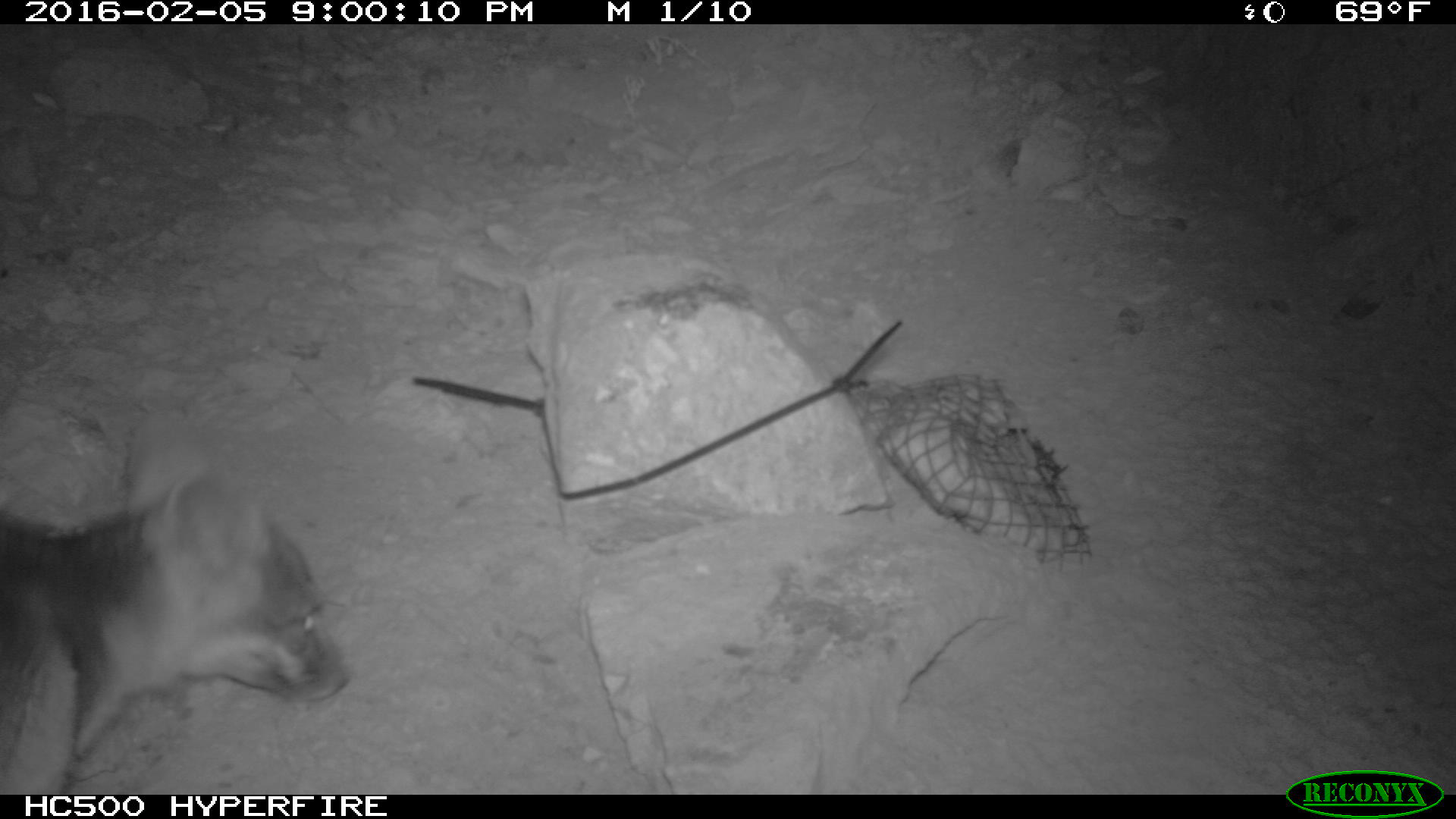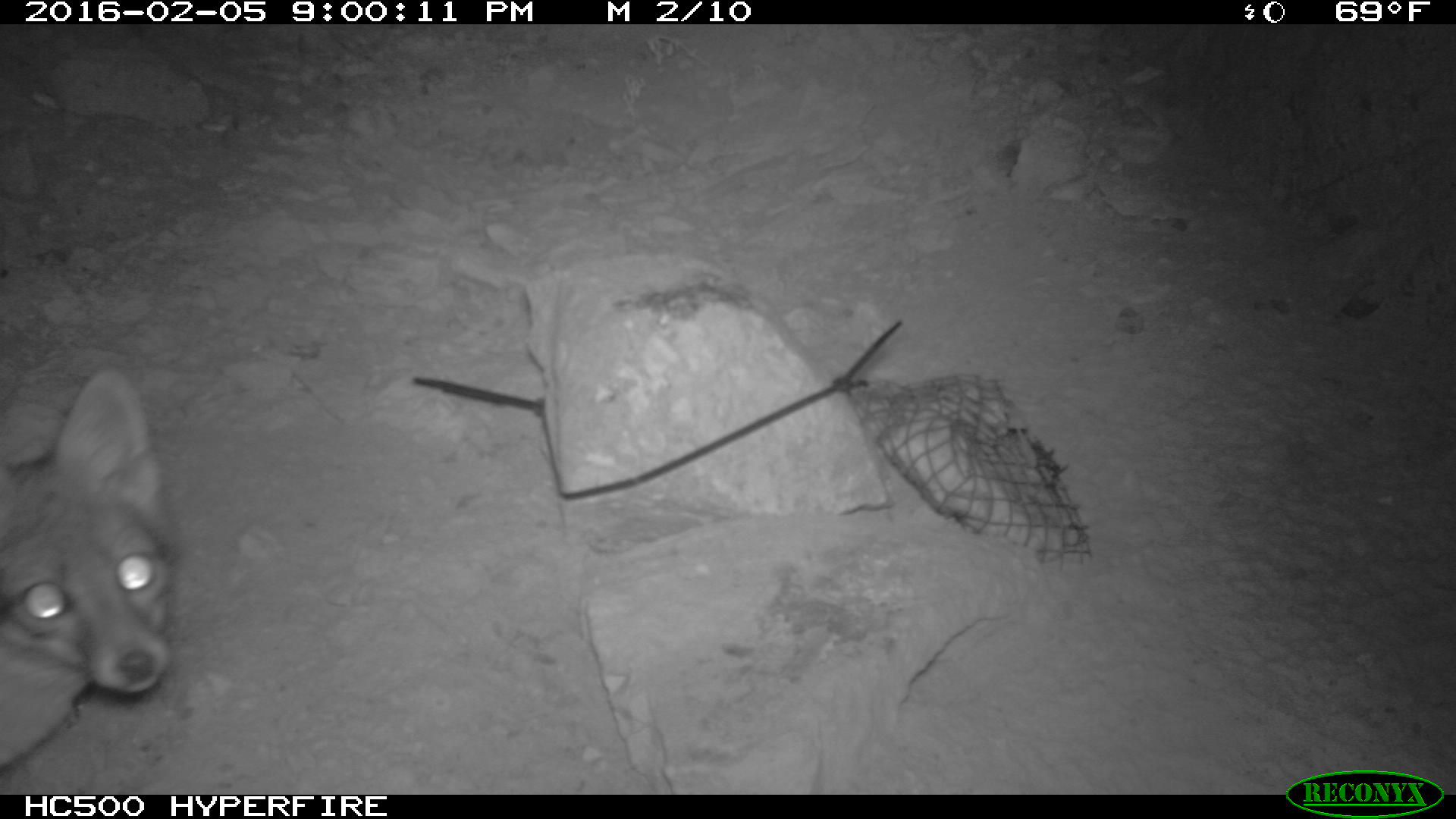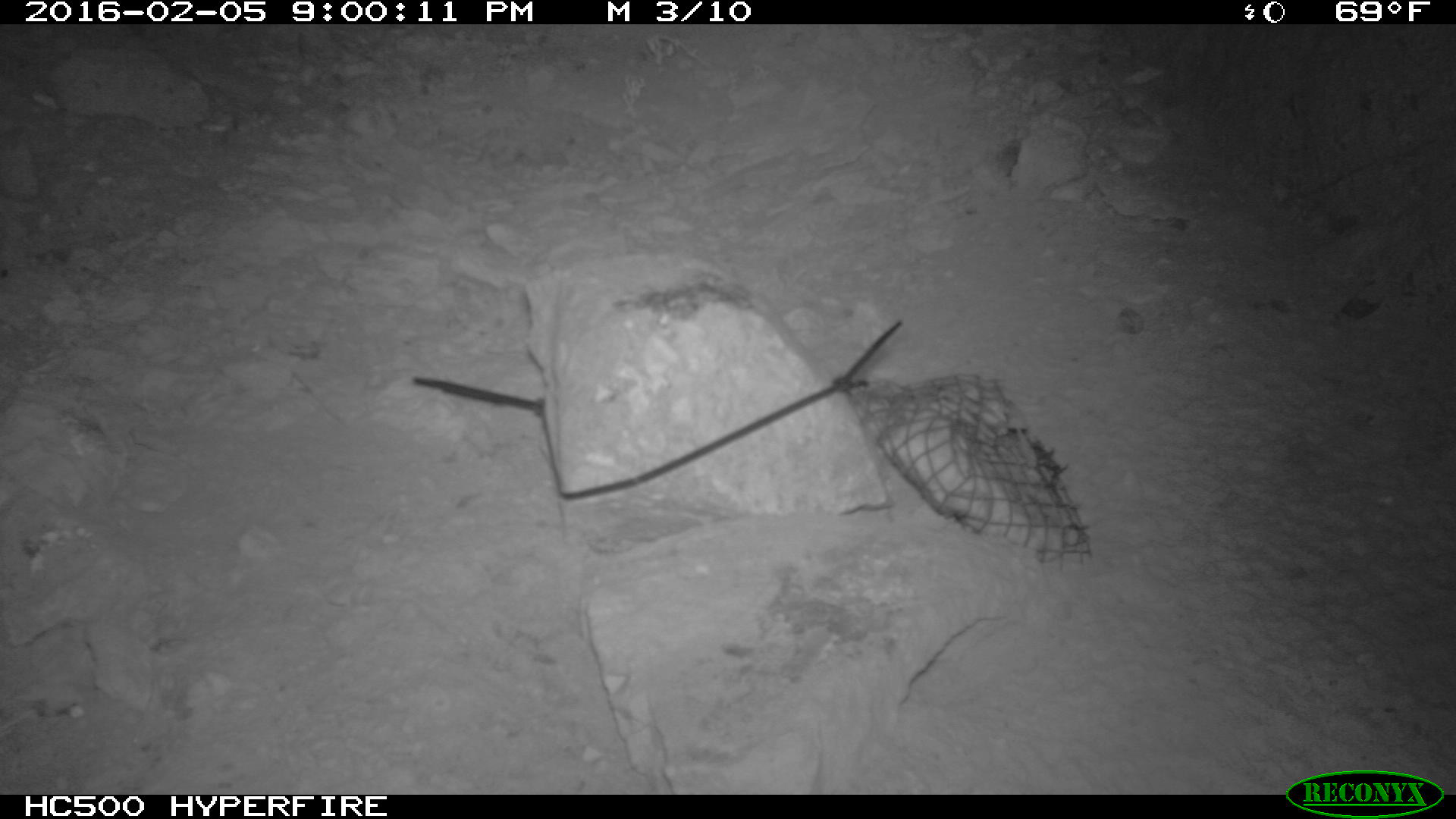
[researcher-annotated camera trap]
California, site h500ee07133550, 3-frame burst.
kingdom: Animalia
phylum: Chordata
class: Mammalia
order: Carnivora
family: Canidae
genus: Urocyon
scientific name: Urocyon littoralis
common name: island fox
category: fox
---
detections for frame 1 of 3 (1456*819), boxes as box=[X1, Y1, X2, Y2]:
fox: box=[0, 411, 353, 793]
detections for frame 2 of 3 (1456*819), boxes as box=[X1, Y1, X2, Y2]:
fox: box=[0, 368, 177, 762]